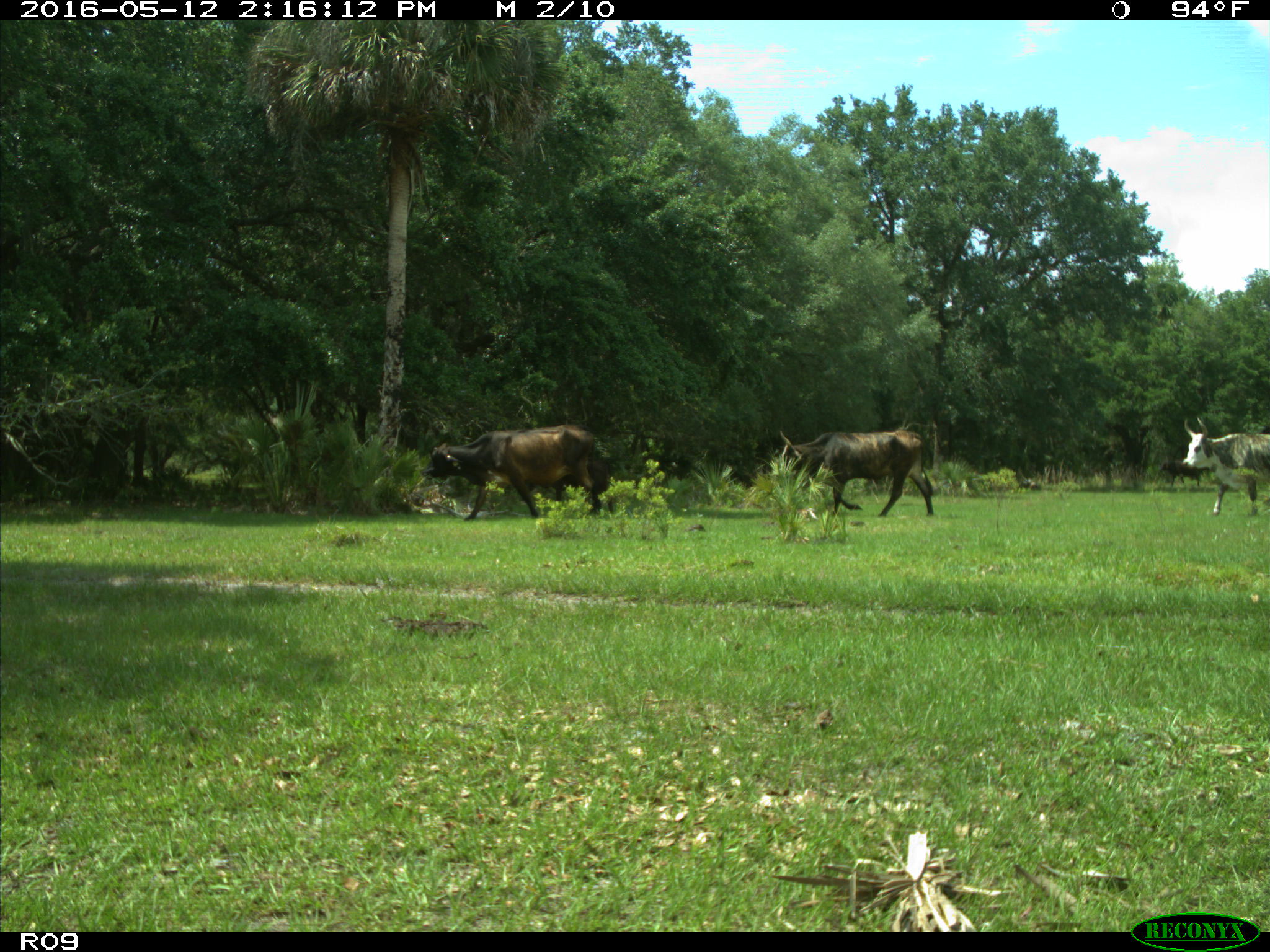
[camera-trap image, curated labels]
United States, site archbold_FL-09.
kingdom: Animalia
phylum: Chordata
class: Mammalia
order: Artiodactyla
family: Bovidae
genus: Bos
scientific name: Bos taurus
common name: domestic cow